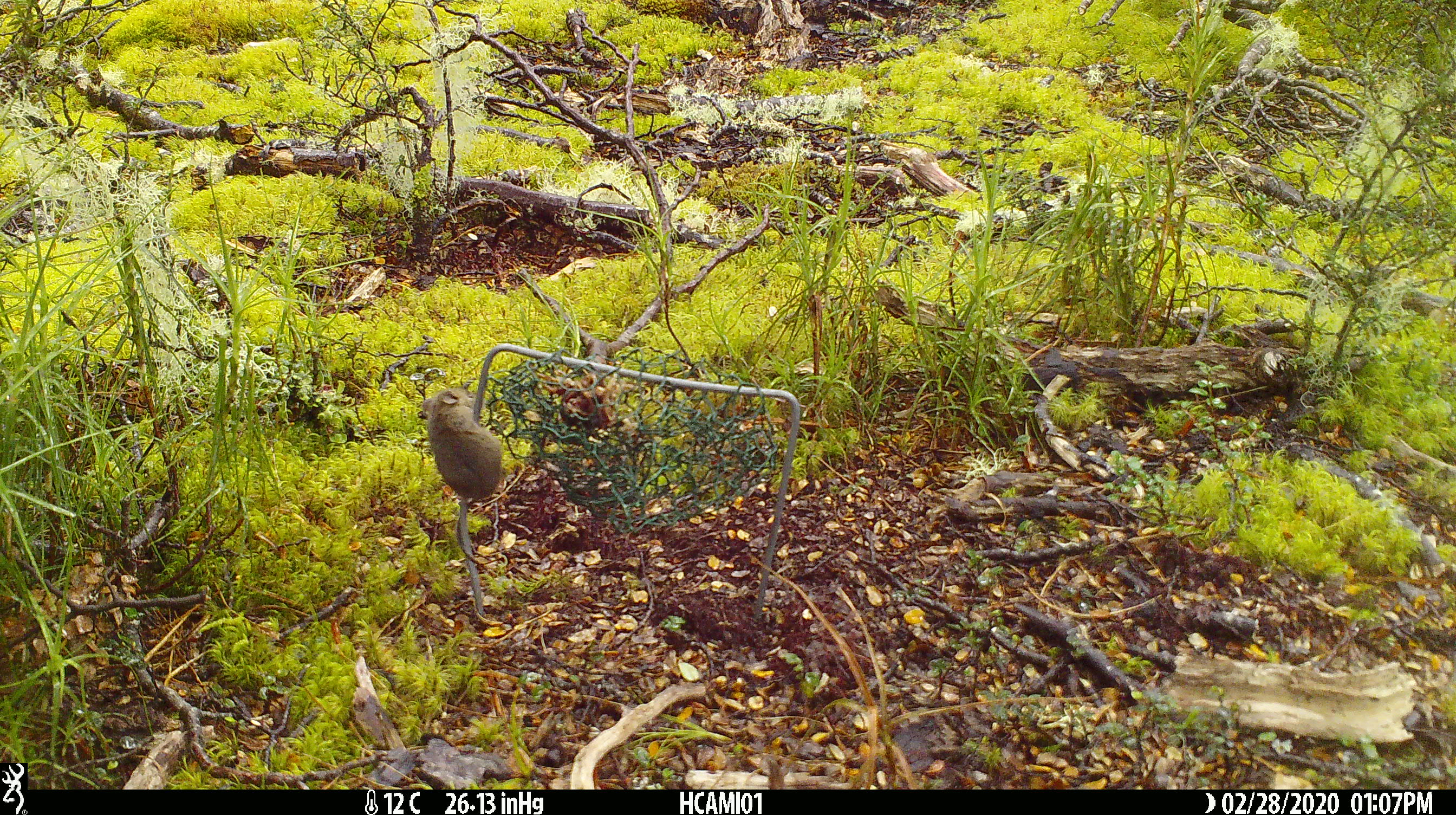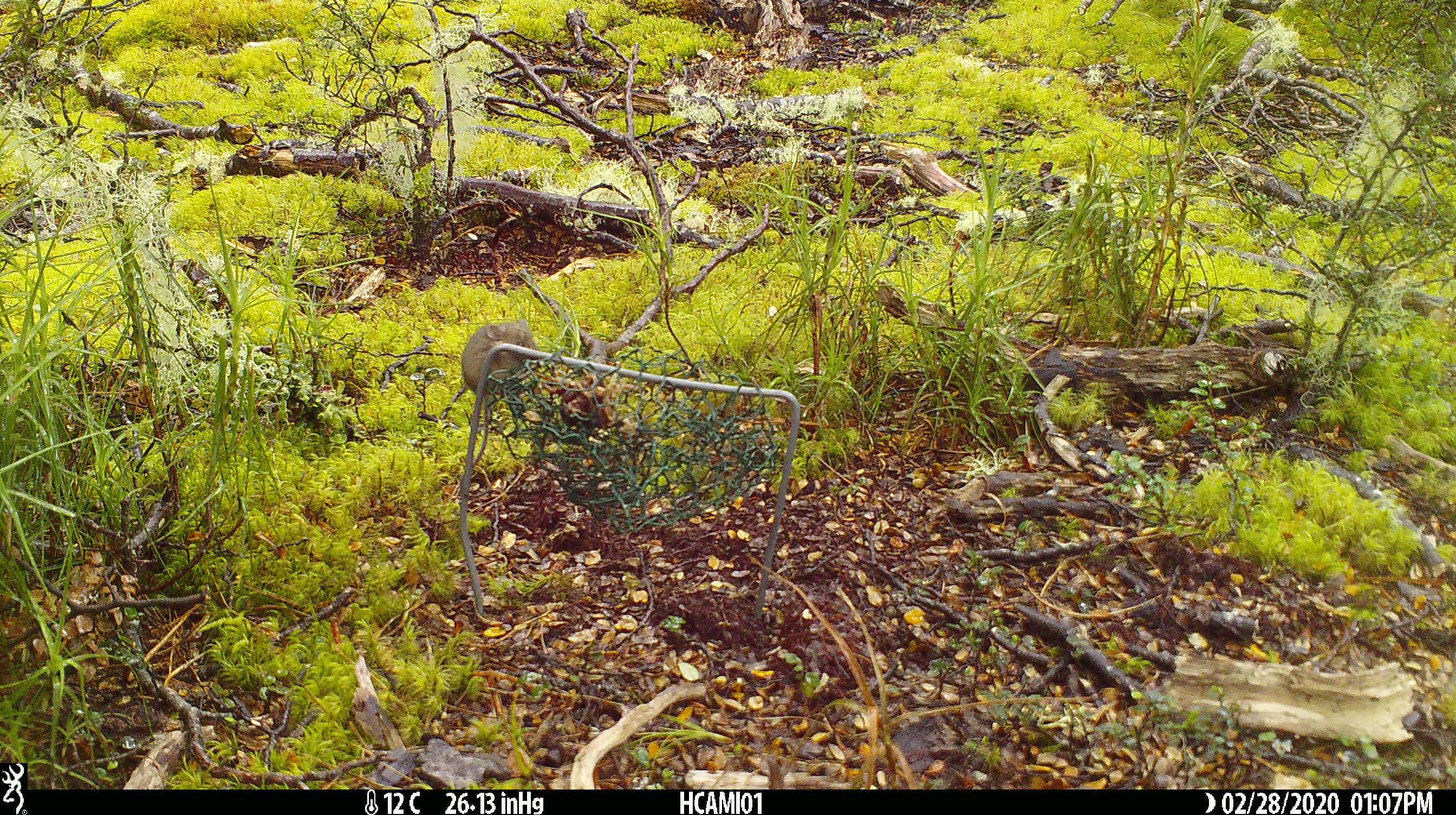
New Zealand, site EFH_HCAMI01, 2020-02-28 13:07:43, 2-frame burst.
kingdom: Animalia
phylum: Chordata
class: Mammalia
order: Rodentia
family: Muridae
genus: Mus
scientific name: Mus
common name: mouse